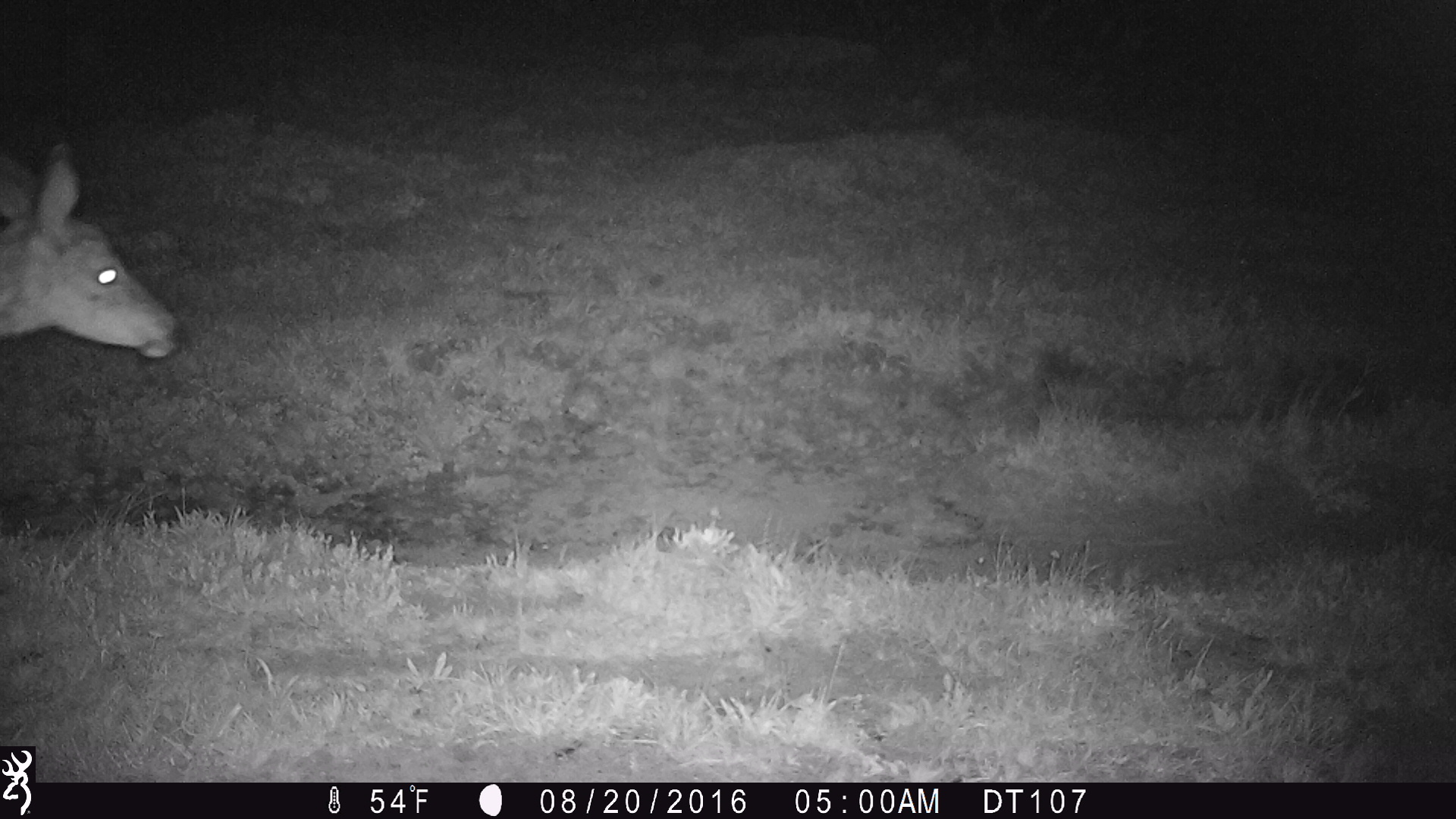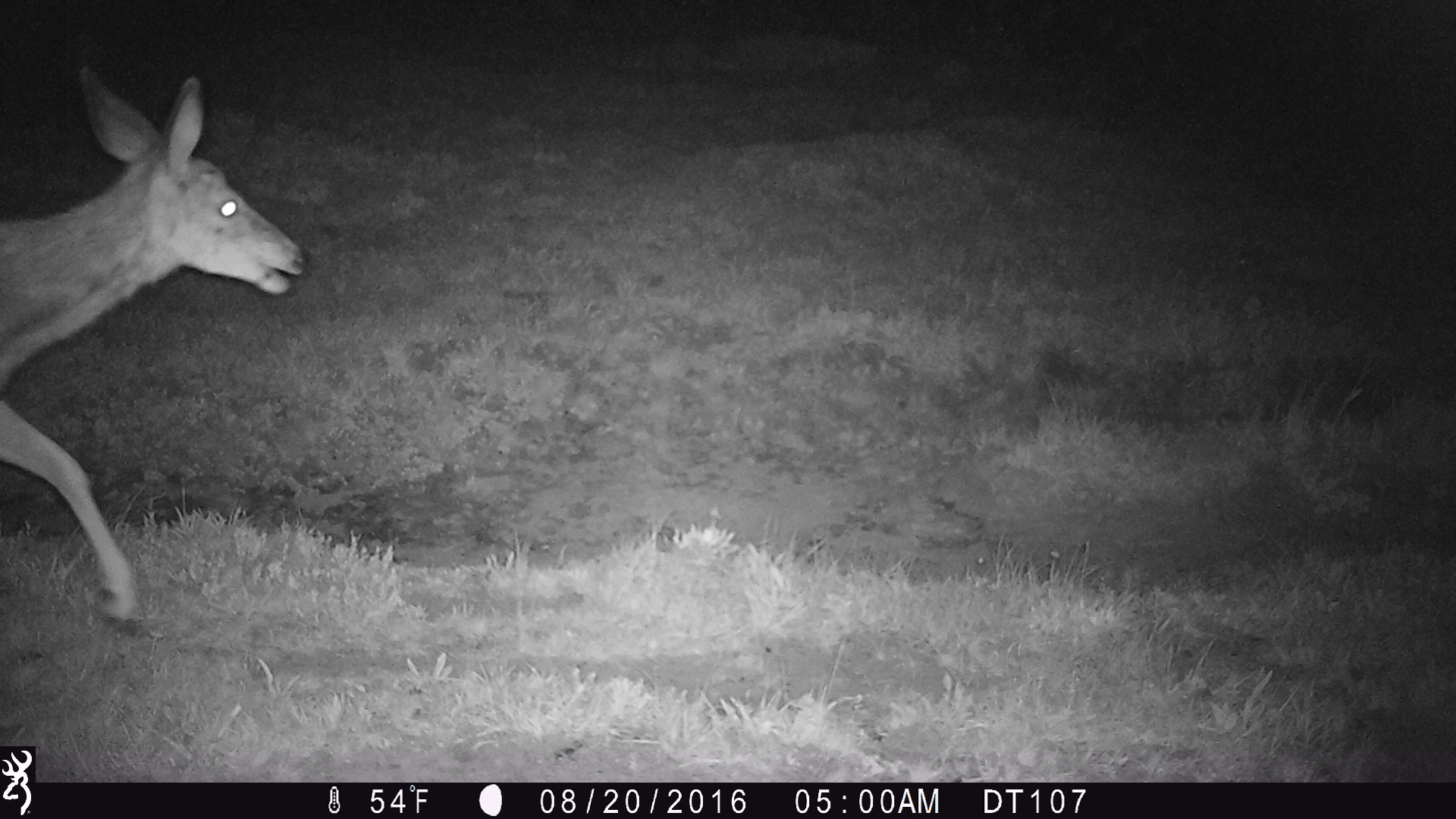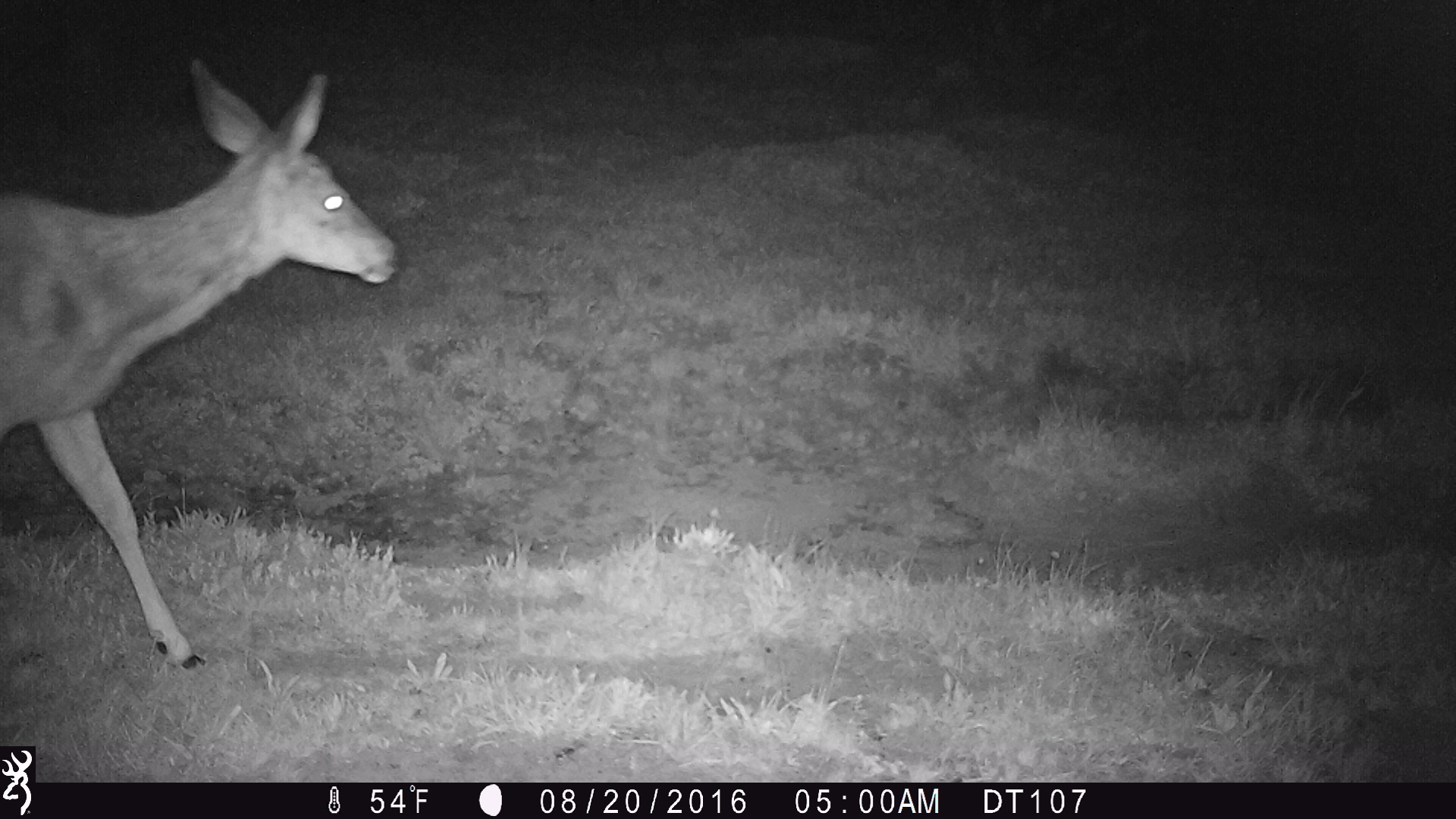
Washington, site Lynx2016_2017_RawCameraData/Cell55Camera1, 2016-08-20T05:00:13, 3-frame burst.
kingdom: Animalia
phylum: Chordata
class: Mammalia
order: Artiodactyla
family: Cervidae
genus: Odocoileus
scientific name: Odocoileus hemionus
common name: mule deer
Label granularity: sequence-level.